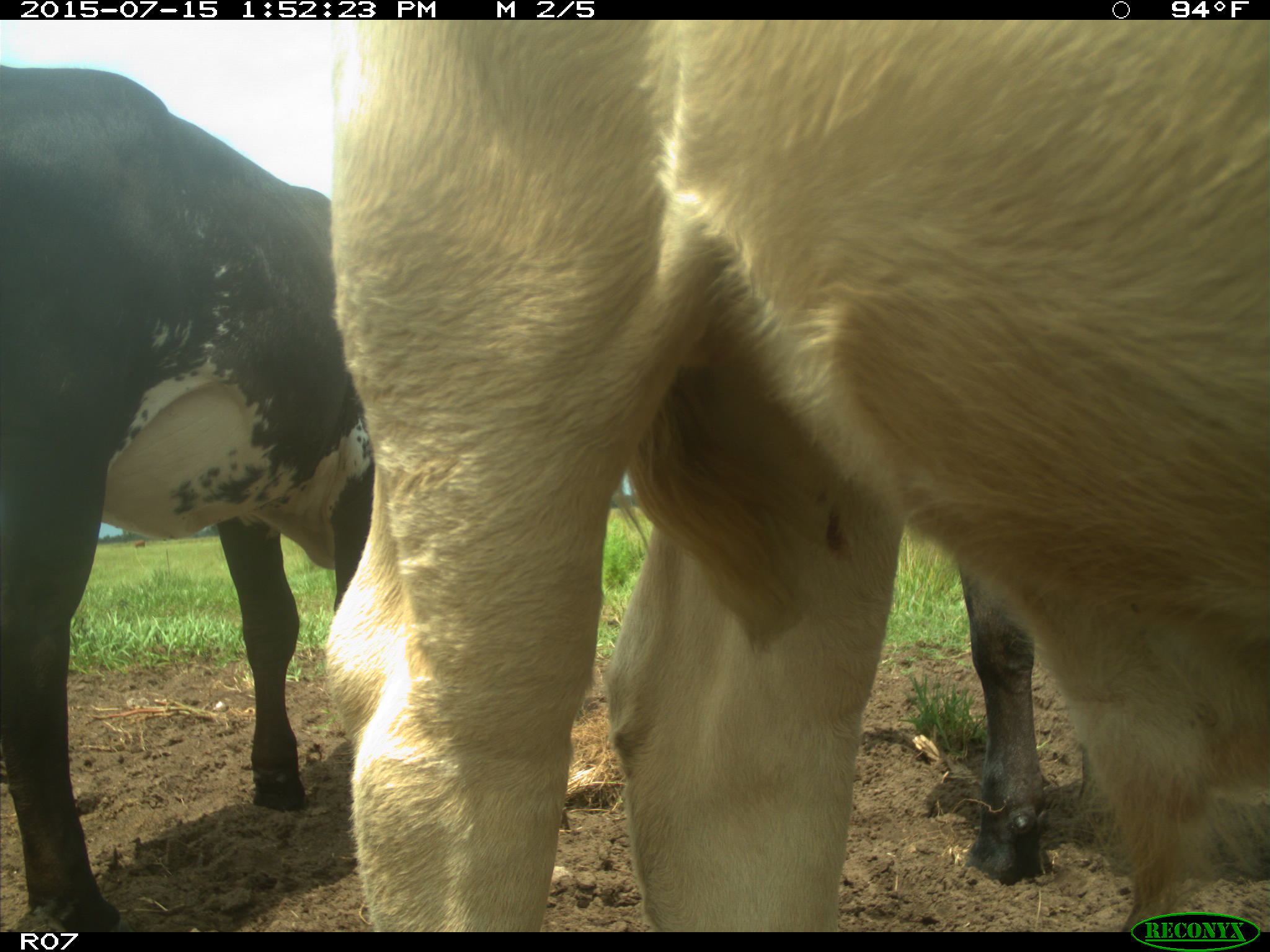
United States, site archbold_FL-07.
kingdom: Animalia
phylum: Chordata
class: Mammalia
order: Artiodactyla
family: Bovidae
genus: Bos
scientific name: Bos taurus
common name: domestic cow